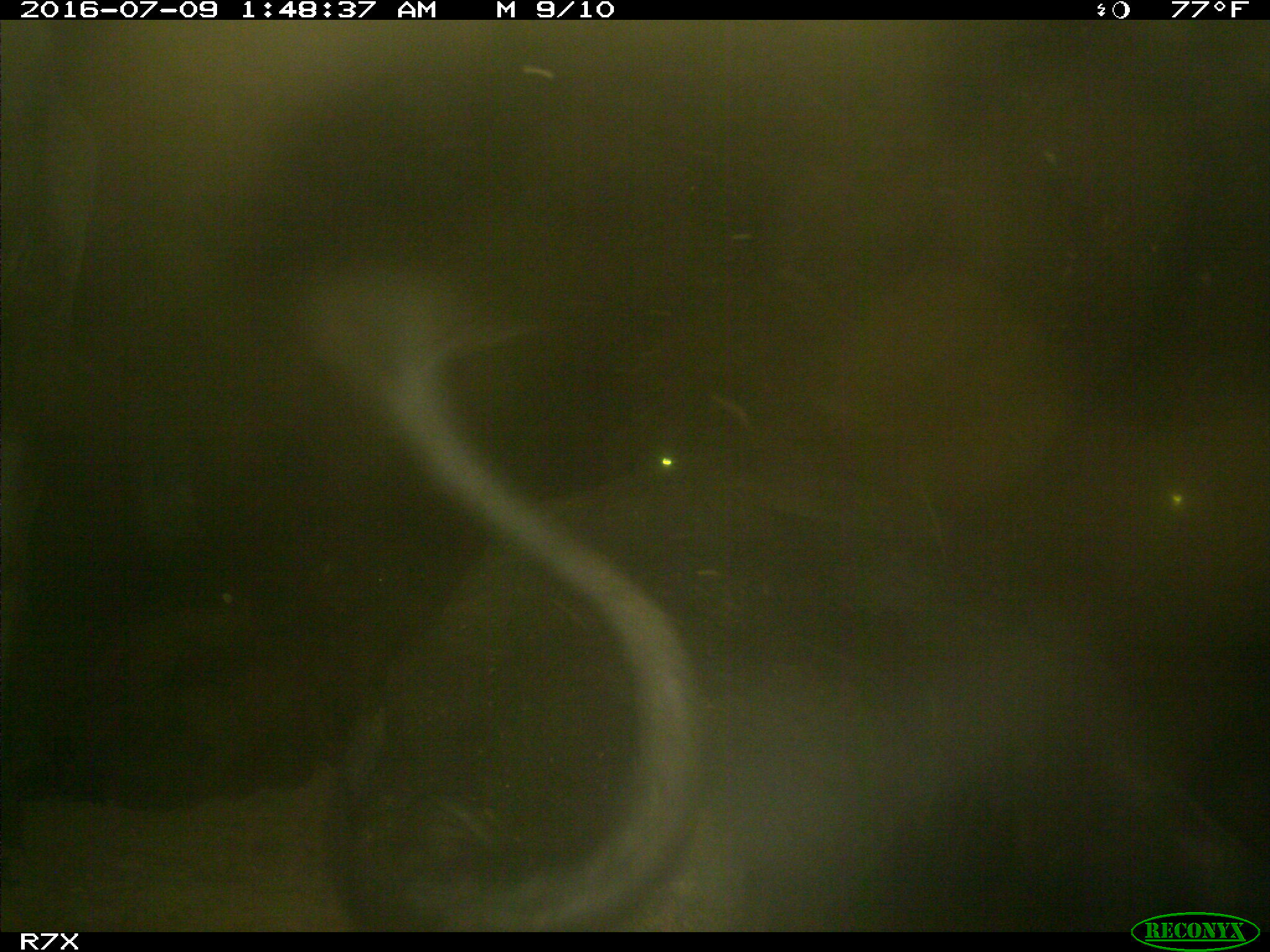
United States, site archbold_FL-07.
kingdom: Animalia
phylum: Chordata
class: Mammalia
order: Artiodactyla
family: Bovidae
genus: Bos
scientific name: Bos taurus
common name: domestic cow